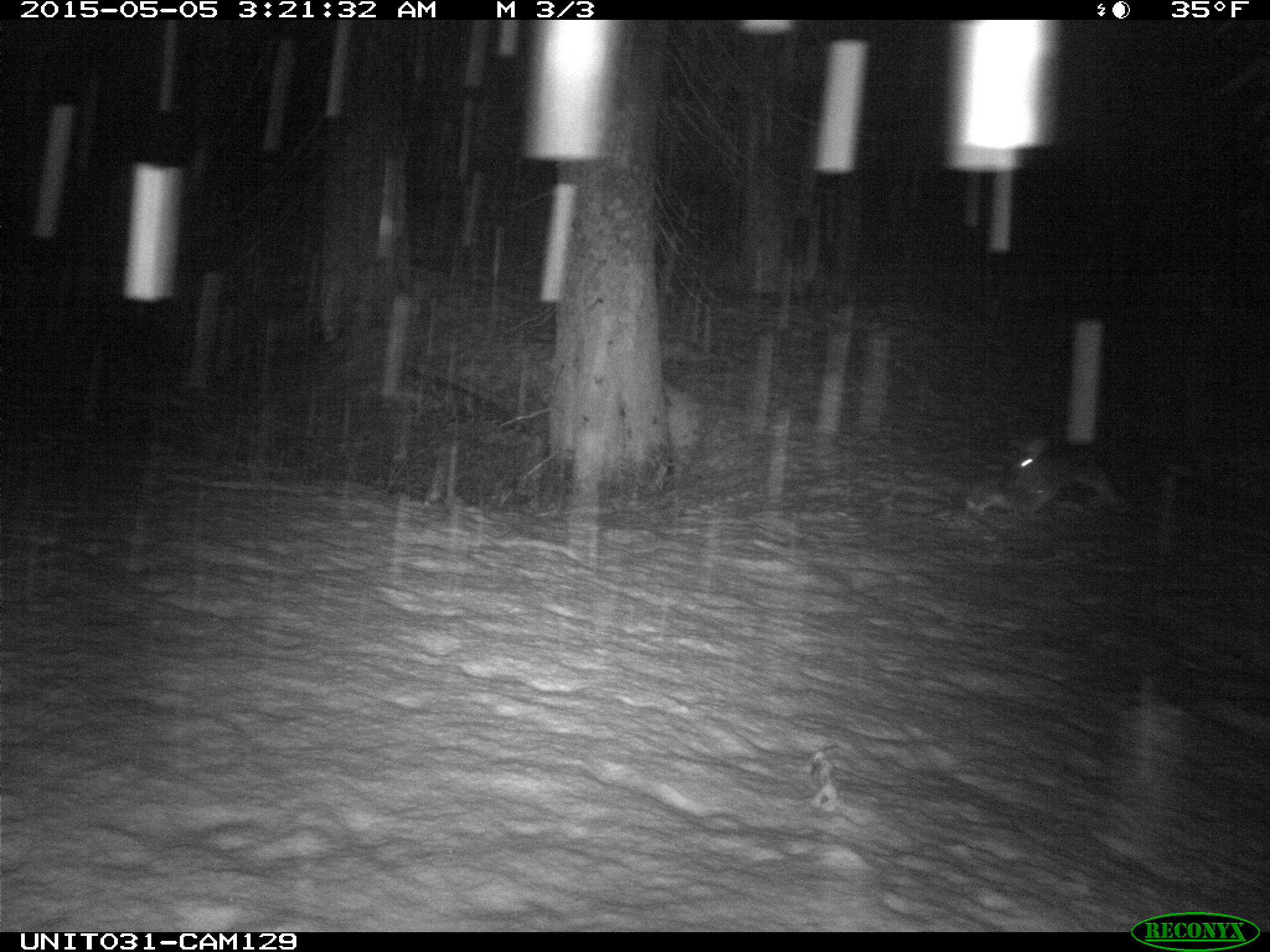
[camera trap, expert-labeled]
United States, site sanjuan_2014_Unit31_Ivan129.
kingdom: Animalia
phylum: Chordata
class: Mammalia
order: Lagomorpha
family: Leporidae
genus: Lepus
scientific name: Lepus americanus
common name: snowshoe hare